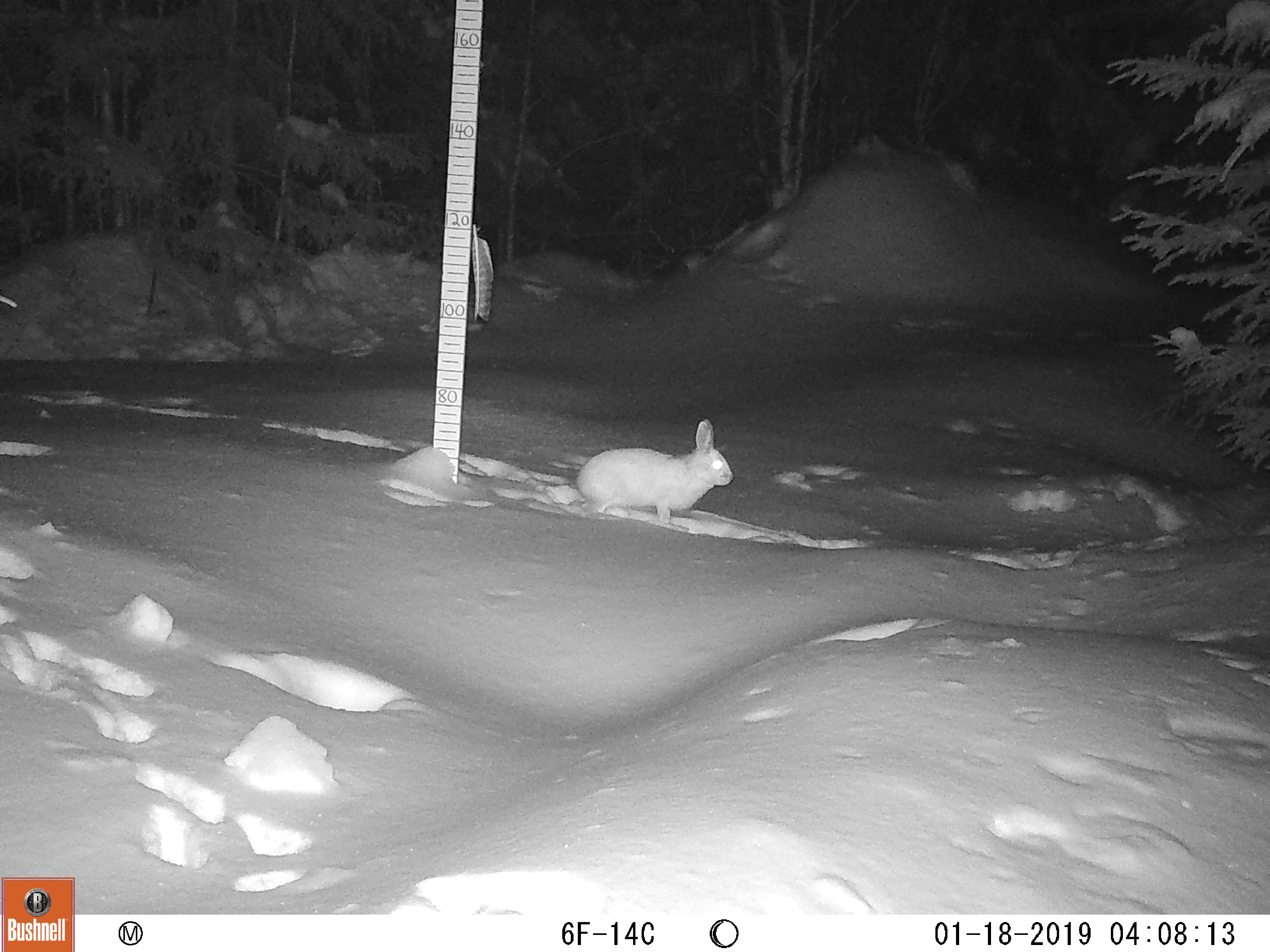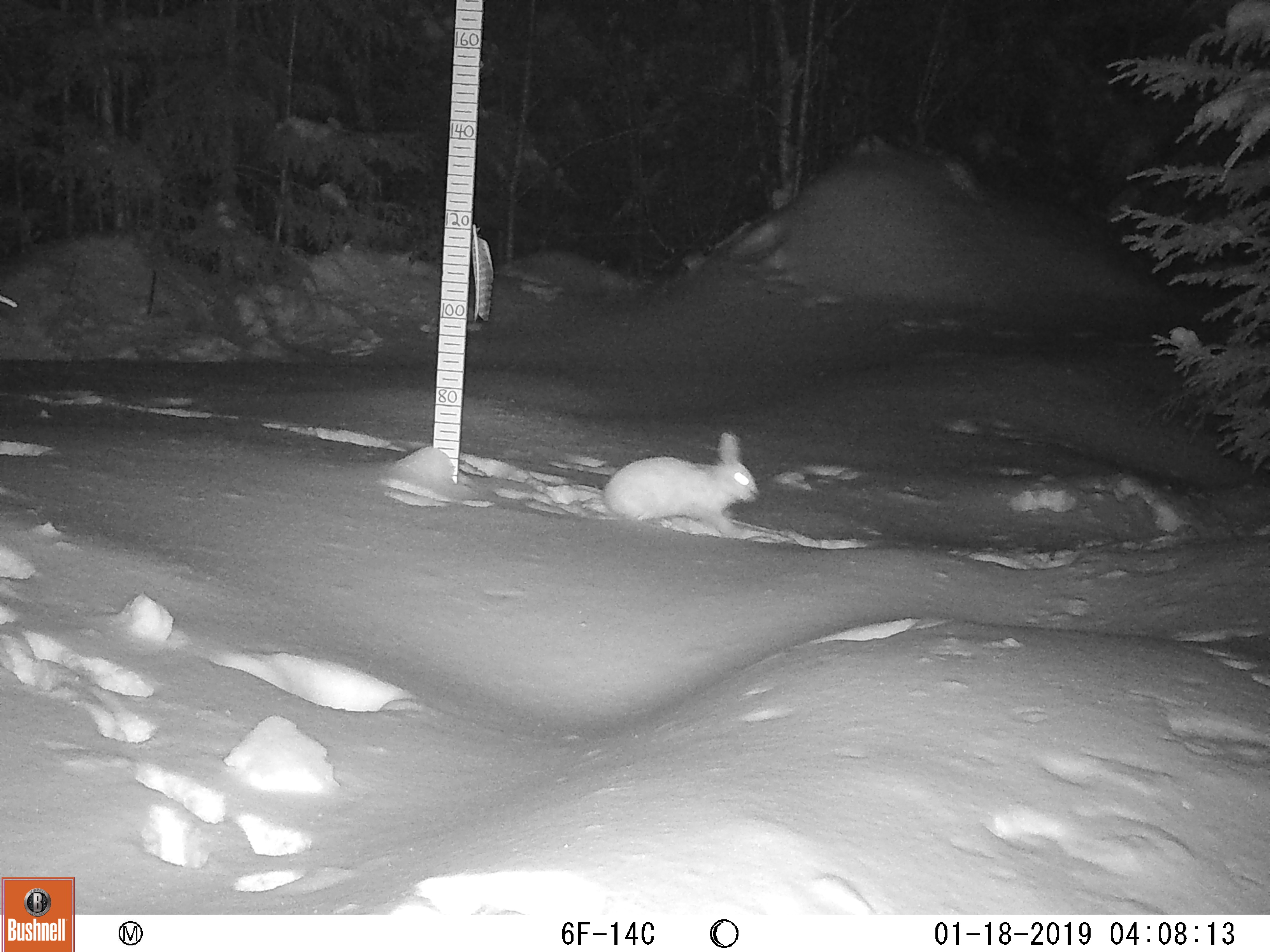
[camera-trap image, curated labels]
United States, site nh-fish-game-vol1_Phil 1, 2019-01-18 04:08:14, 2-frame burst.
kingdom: Animalia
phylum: Chordata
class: Mammalia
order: Lagomorpha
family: Leporidae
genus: Lepus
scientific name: Lepus americanus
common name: snowshoe hare